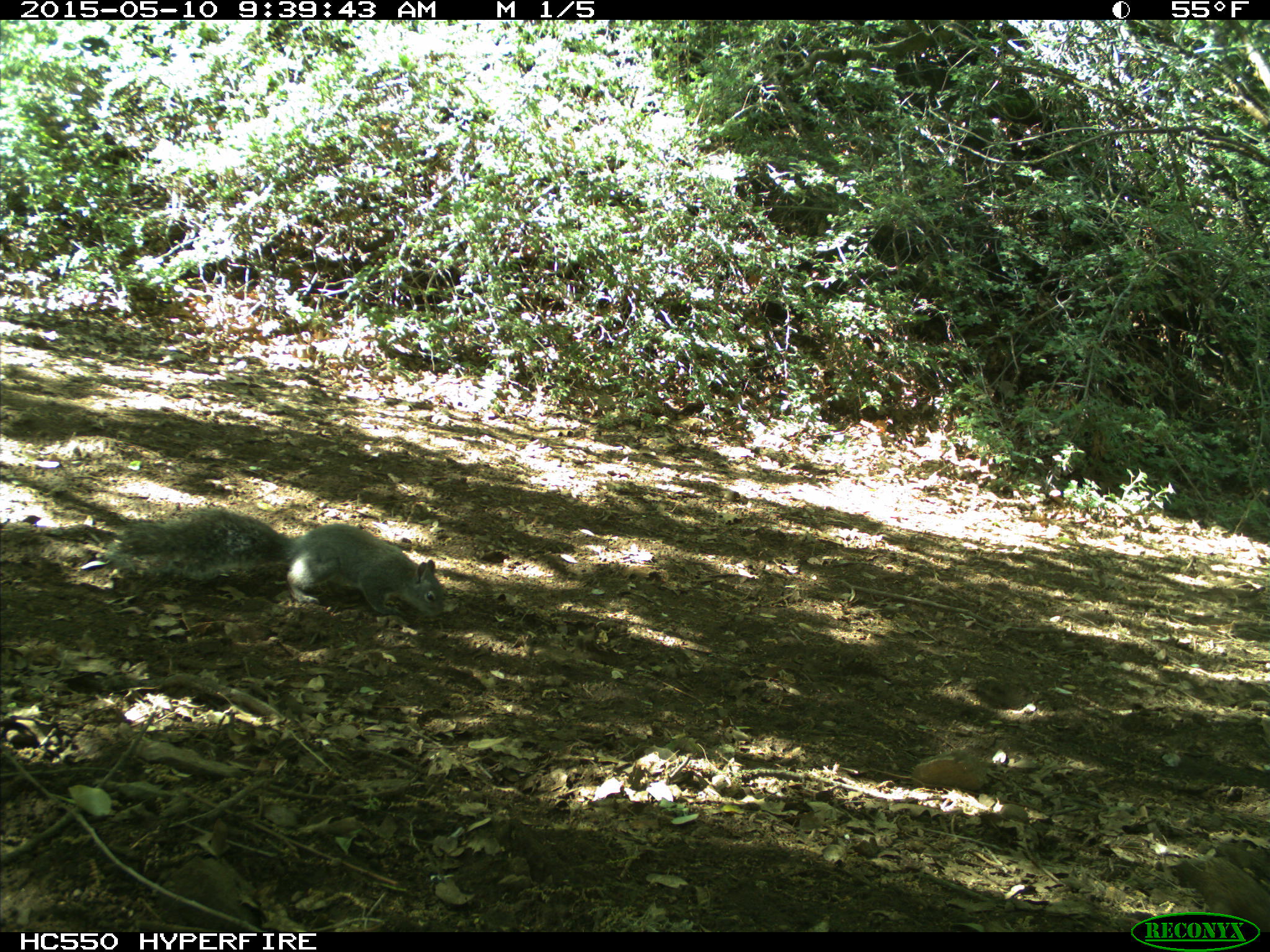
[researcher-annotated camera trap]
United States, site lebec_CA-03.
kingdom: Animalia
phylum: Chordata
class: Mammalia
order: Rodentia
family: Sciuridae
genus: Sciurus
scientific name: Sciurus carolinensis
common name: eastern gray squirrel